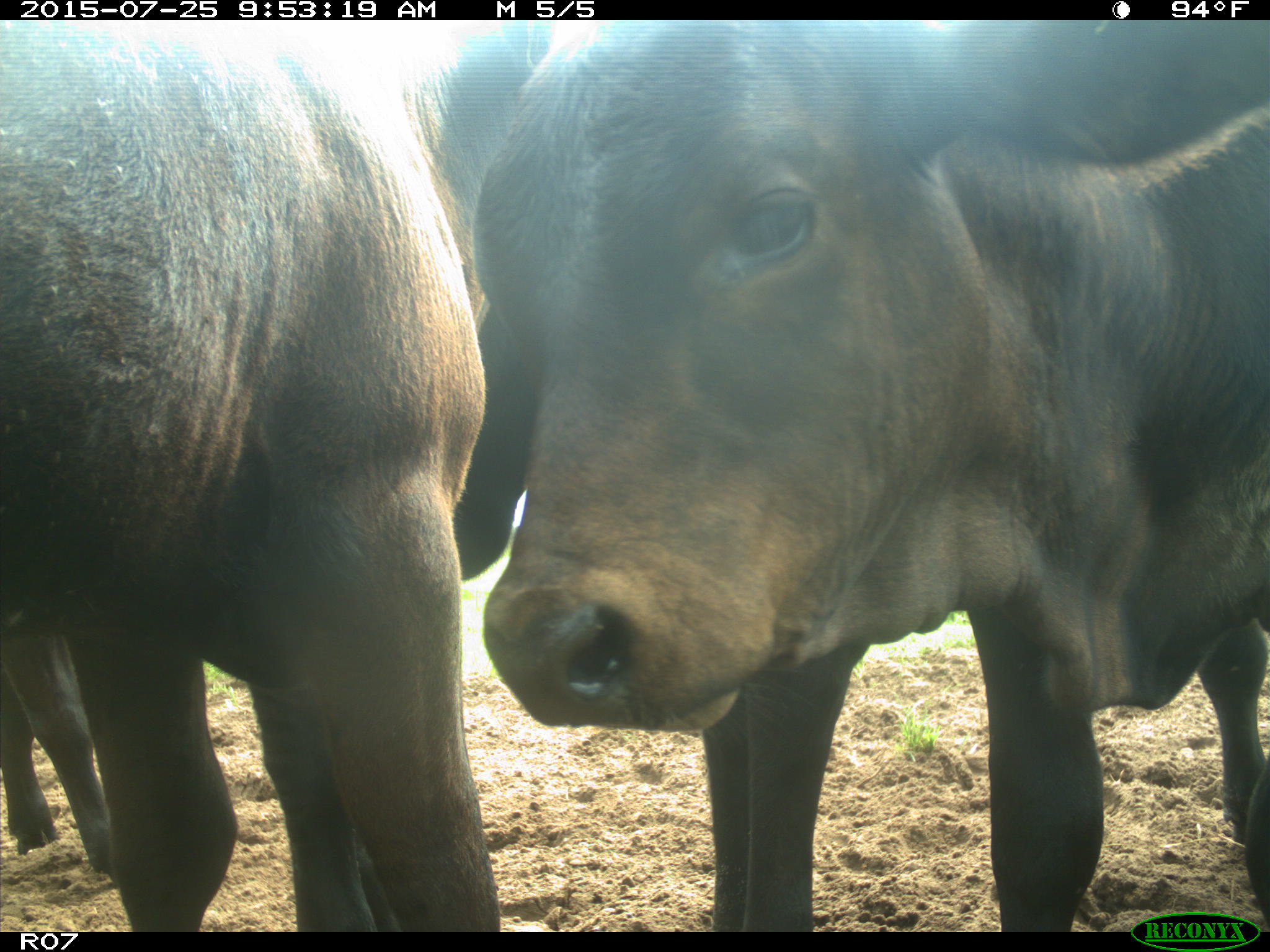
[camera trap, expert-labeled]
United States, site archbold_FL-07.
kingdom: Animalia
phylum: Chordata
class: Mammalia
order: Artiodactyla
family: Bovidae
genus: Bos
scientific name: Bos taurus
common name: domestic cow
Bos taurus (domestic cow).